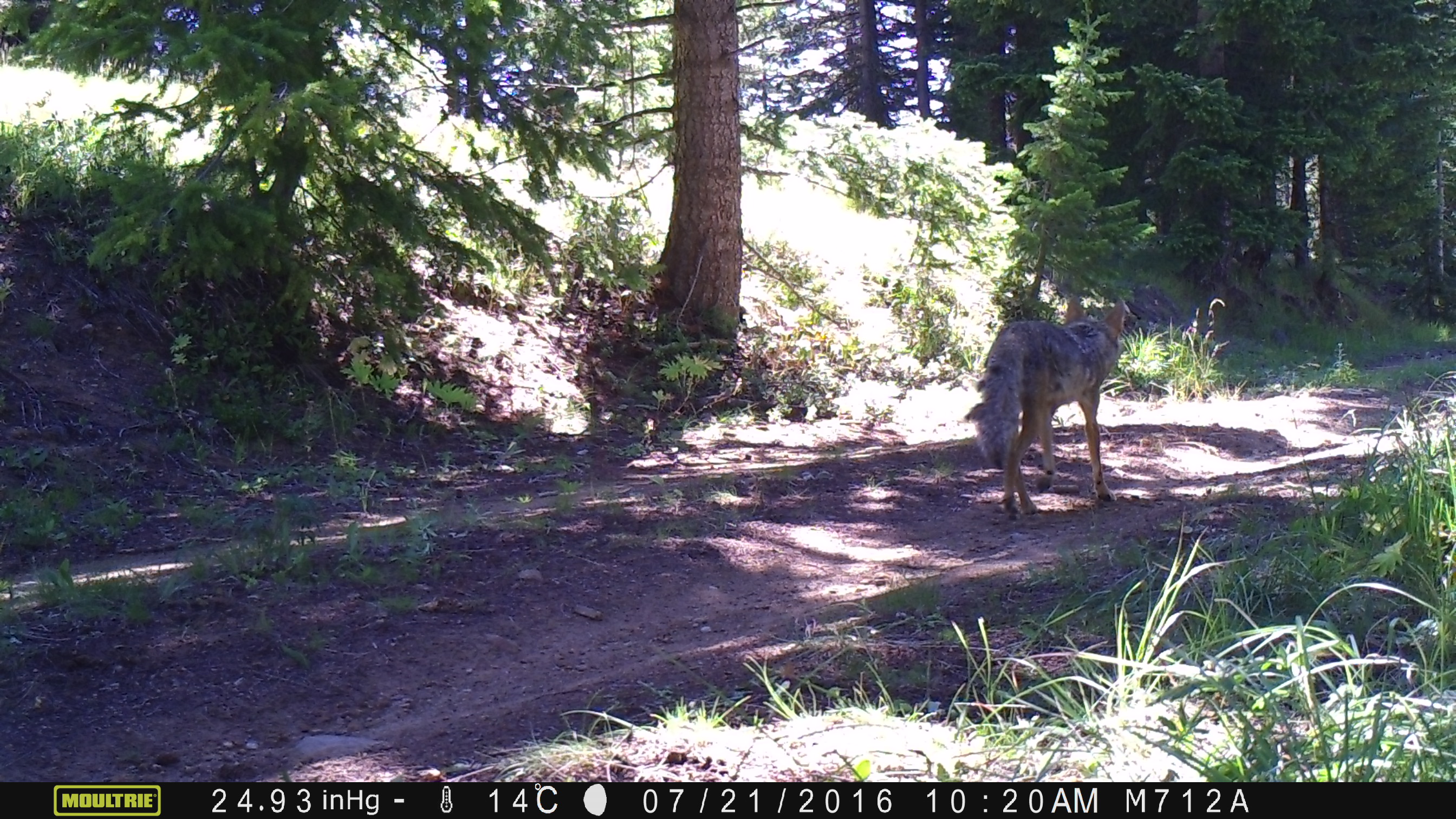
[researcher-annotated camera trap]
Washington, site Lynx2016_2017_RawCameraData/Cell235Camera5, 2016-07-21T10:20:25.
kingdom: Animalia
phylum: Chordata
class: Mammalia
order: Carnivora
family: Canidae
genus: Canis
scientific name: Canis latrans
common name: coyote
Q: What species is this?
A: Canis latrans (coyote).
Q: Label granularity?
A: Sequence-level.